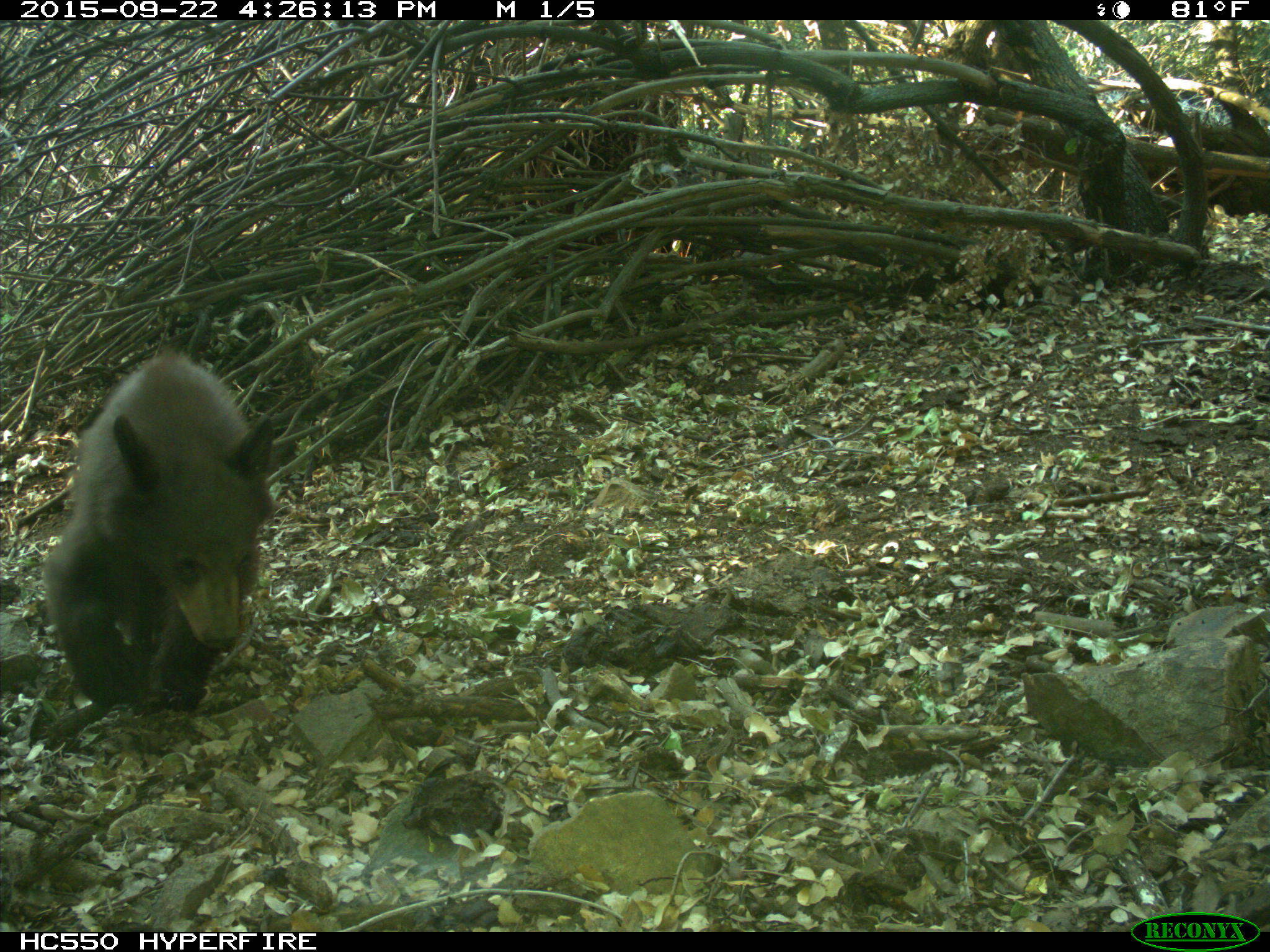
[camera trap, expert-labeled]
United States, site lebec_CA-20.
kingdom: Animalia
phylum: Chordata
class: Mammalia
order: Carnivora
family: Ursidae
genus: Ursus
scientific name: Ursus americanus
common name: american black bear